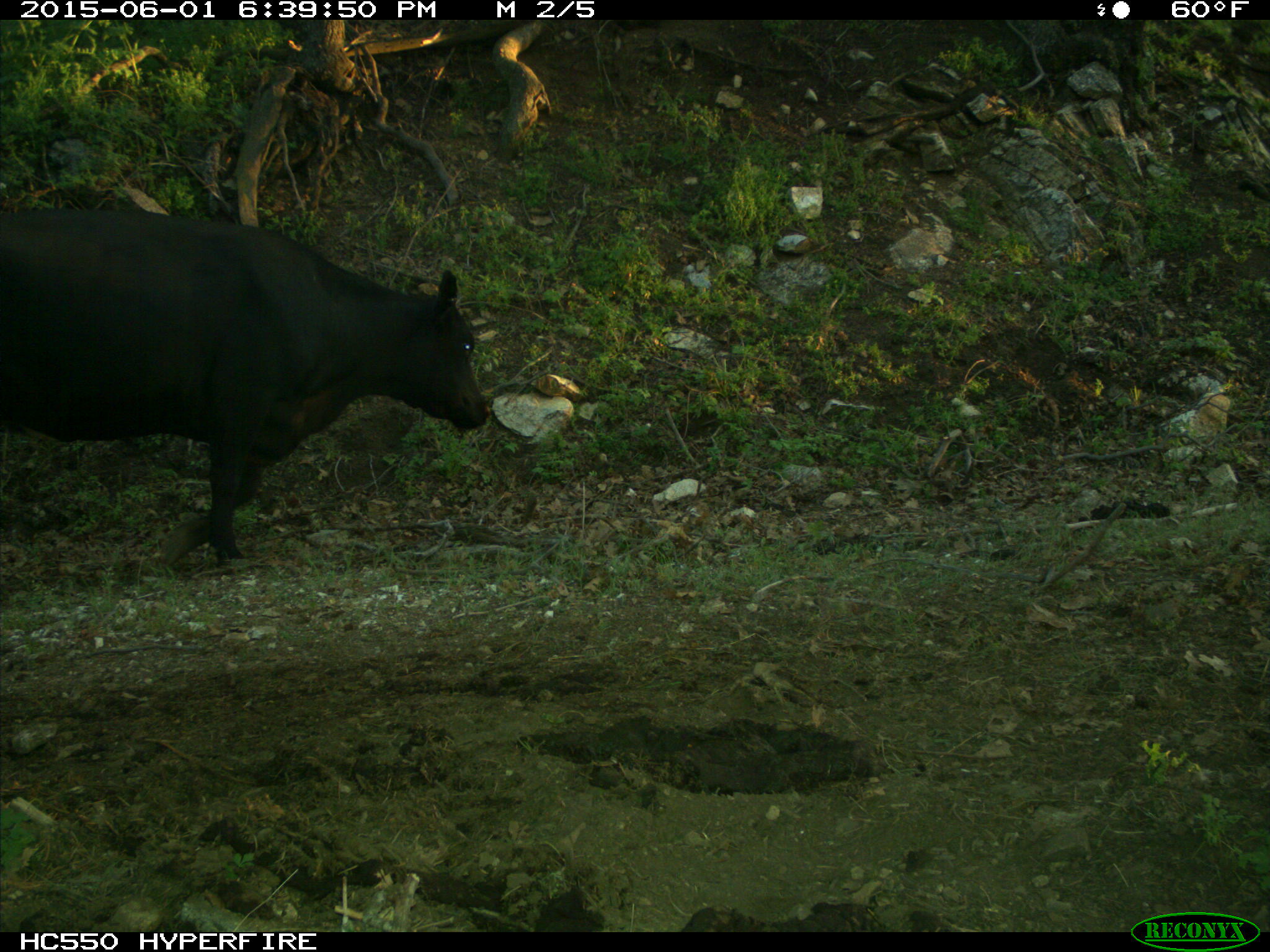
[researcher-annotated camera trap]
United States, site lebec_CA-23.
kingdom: Animalia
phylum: Chordata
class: Mammalia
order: Artiodactyla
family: Bovidae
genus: Bos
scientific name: Bos taurus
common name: domestic cow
Bos taurus (domestic cow).